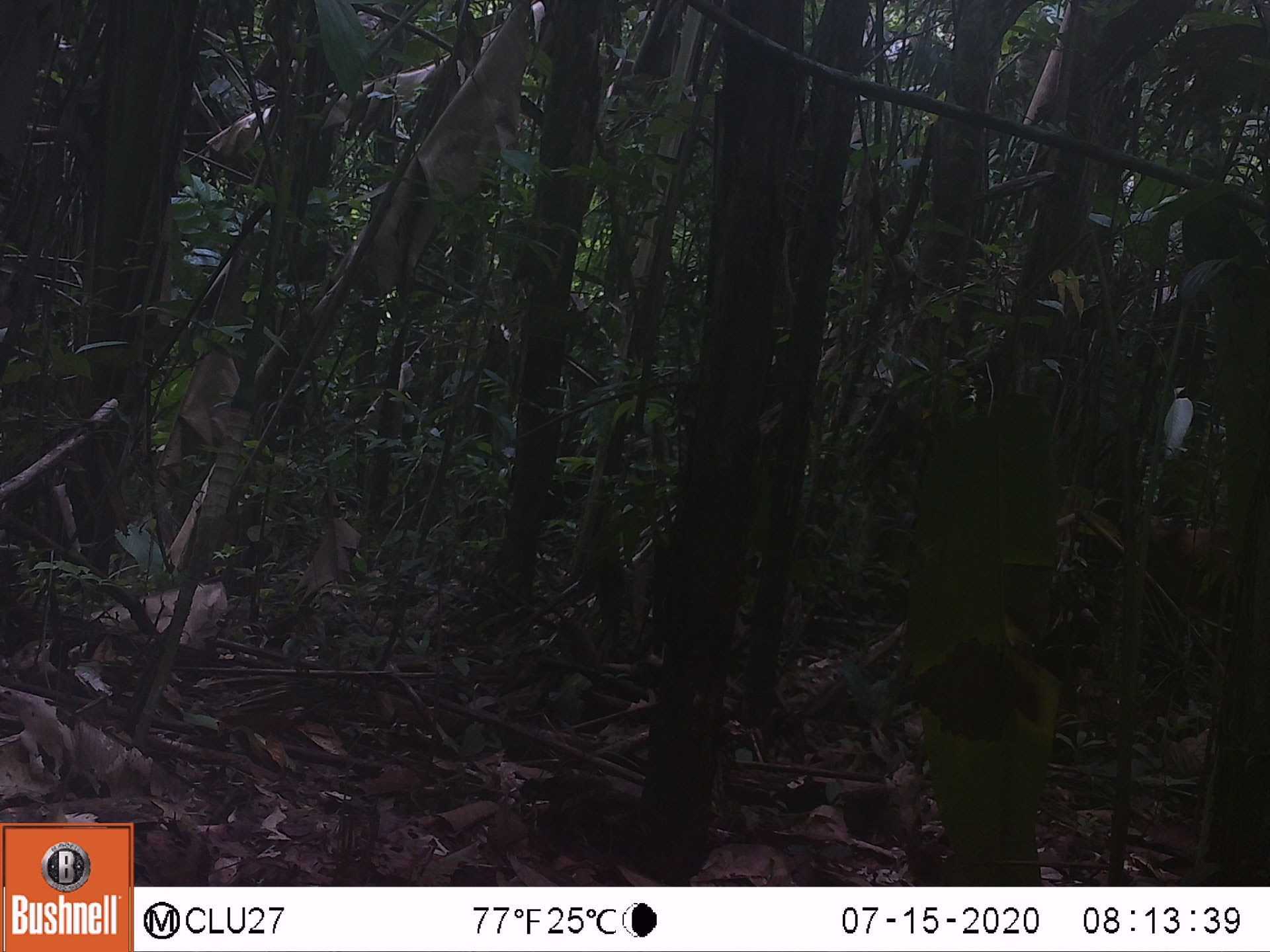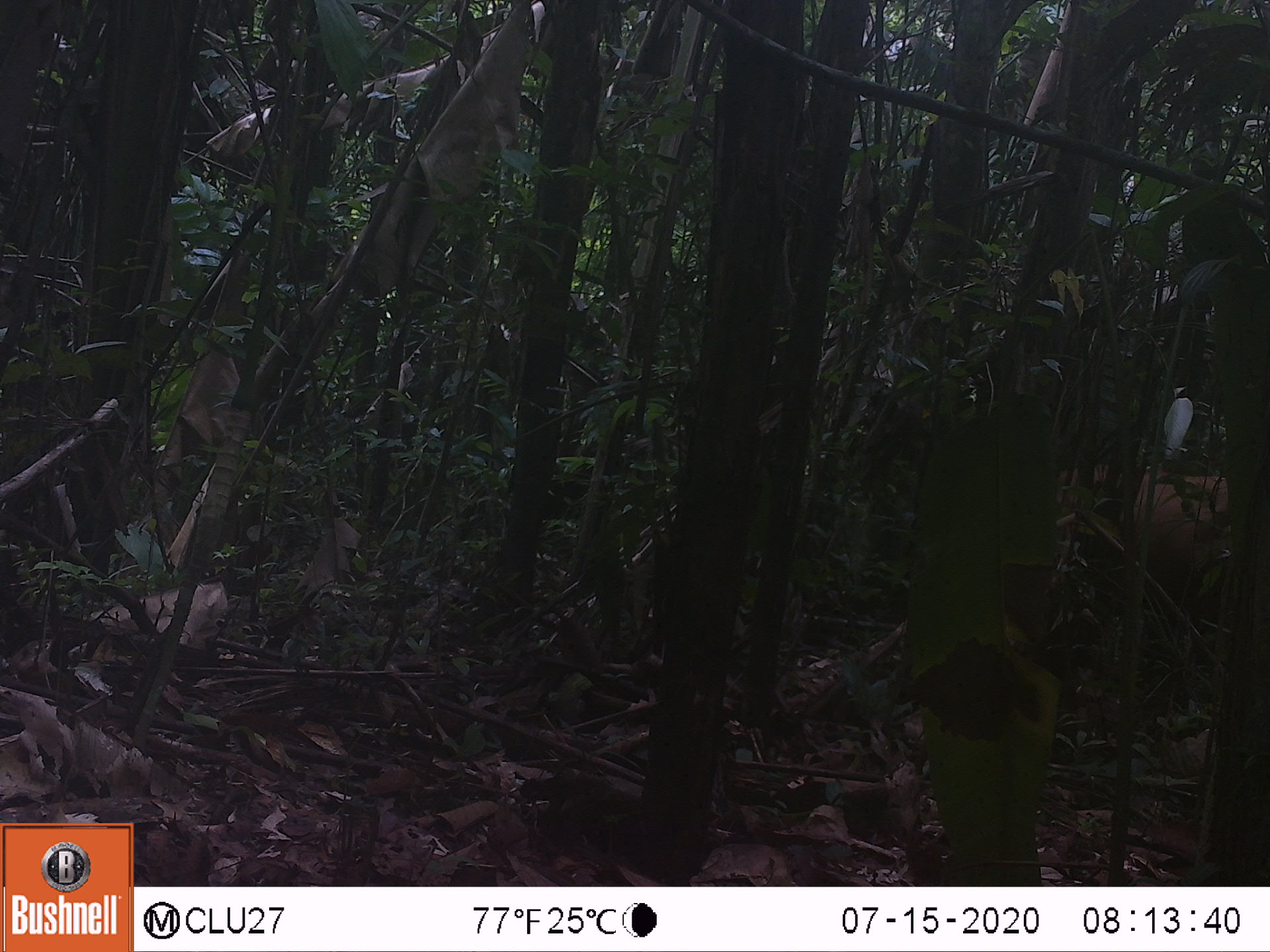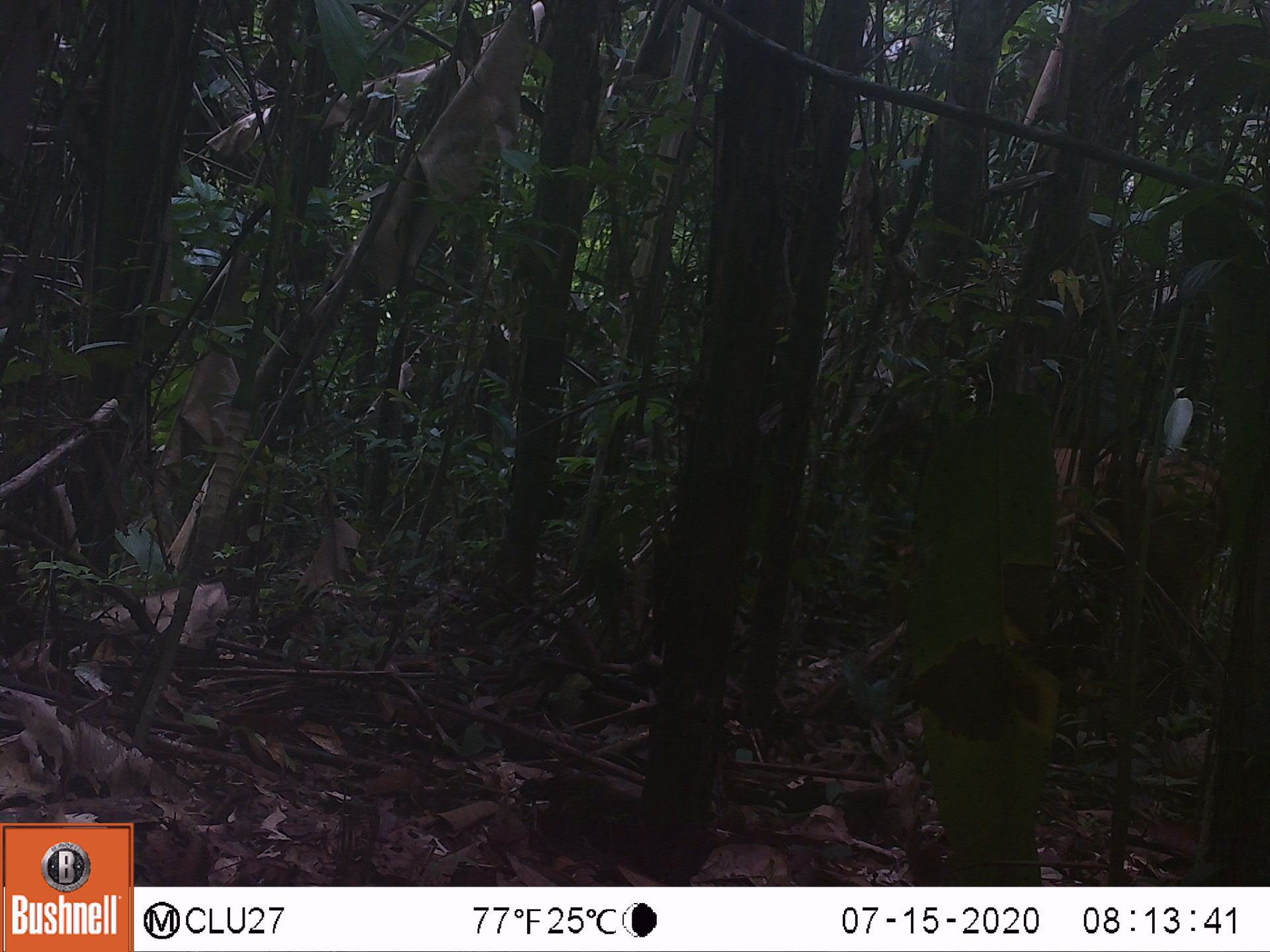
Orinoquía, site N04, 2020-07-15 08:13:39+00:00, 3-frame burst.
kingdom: Animalia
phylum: Chordata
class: Mammalia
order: Artiodactyla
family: Bovidae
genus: Bos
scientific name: Bos taurus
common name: cow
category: cattle